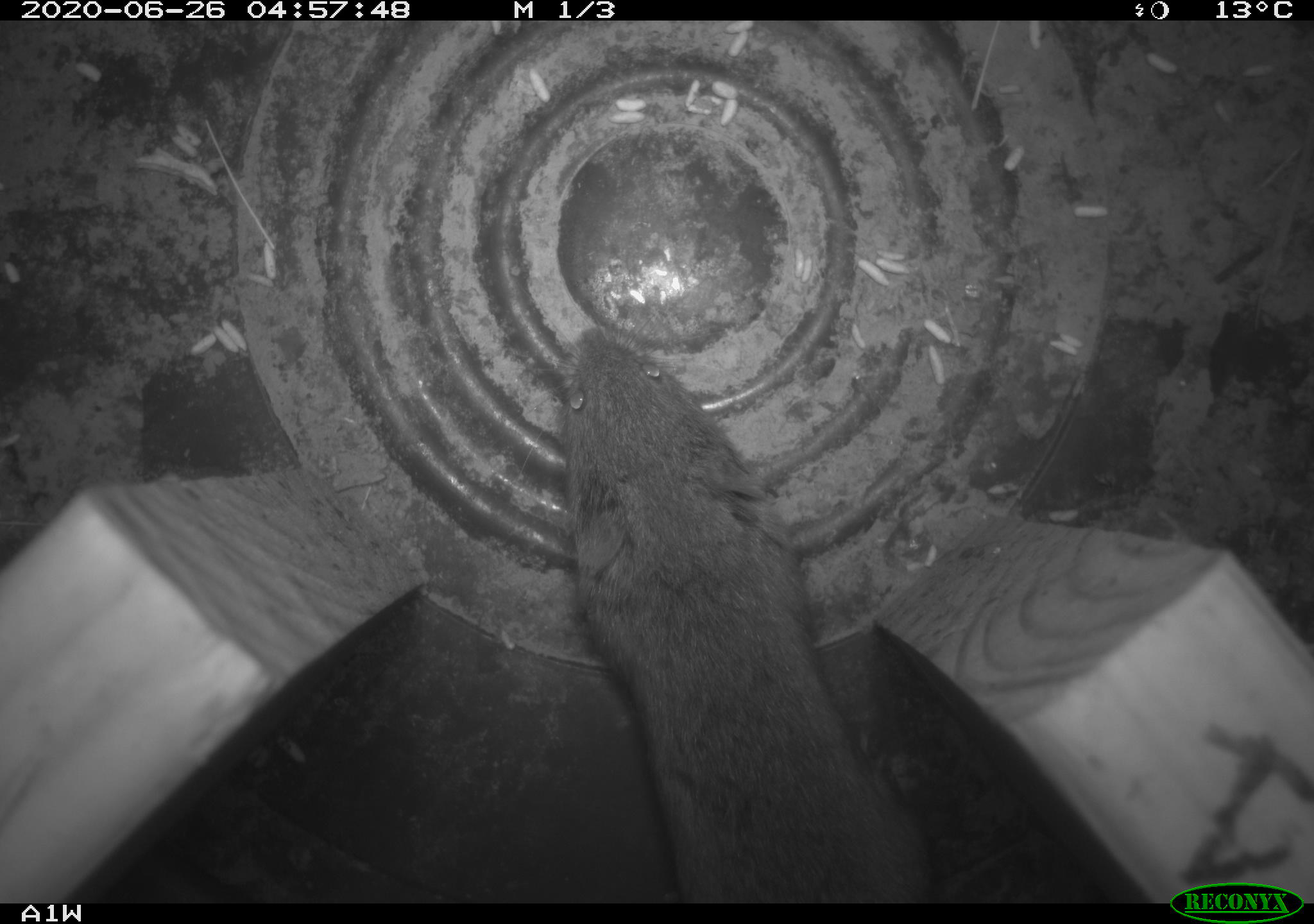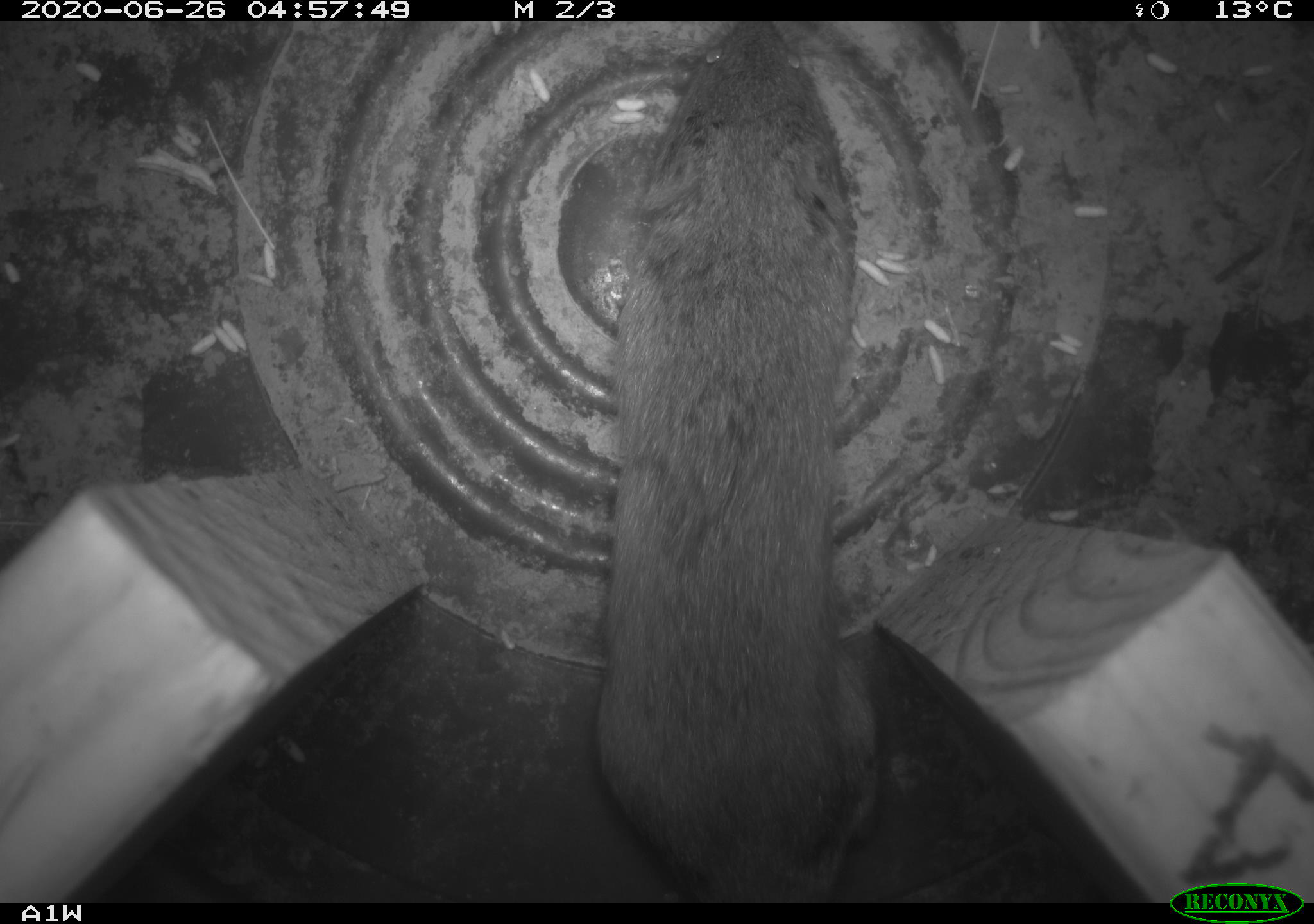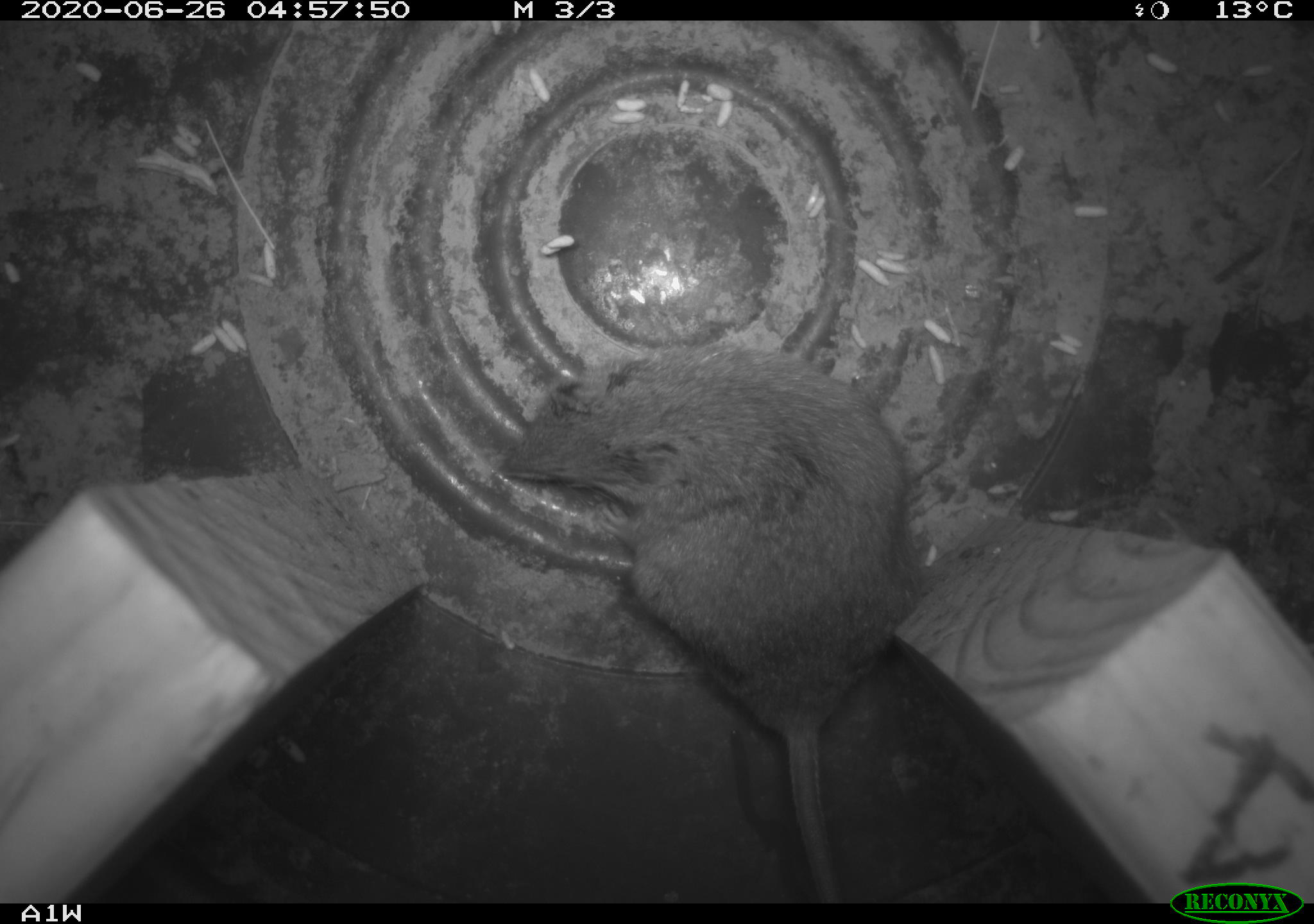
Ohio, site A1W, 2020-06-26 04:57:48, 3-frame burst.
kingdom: Animalia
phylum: Chordata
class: Mammalia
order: Rodentia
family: Cricetidae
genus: Microtus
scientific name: Microtus pennsylvanicus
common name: meadow vole